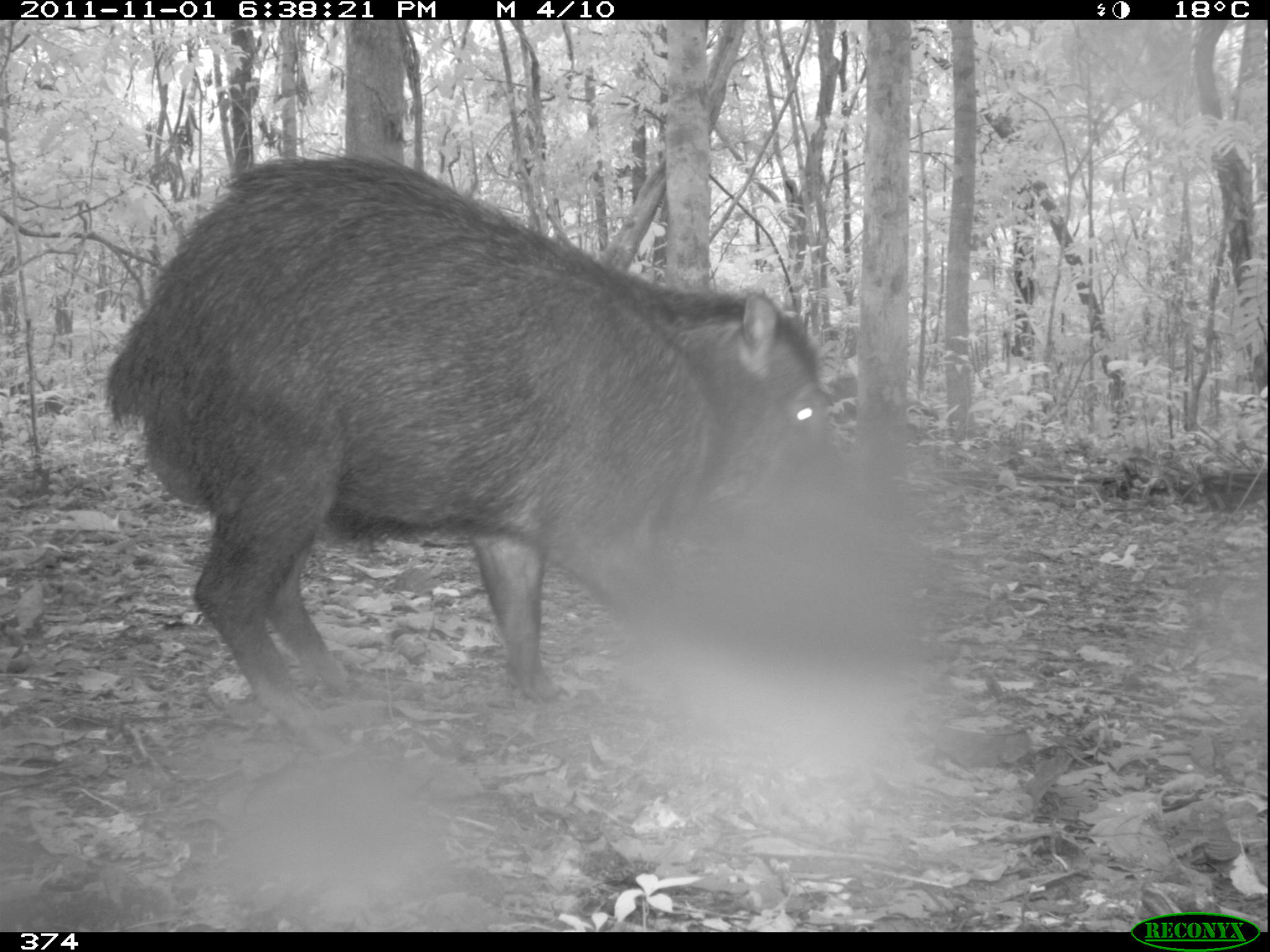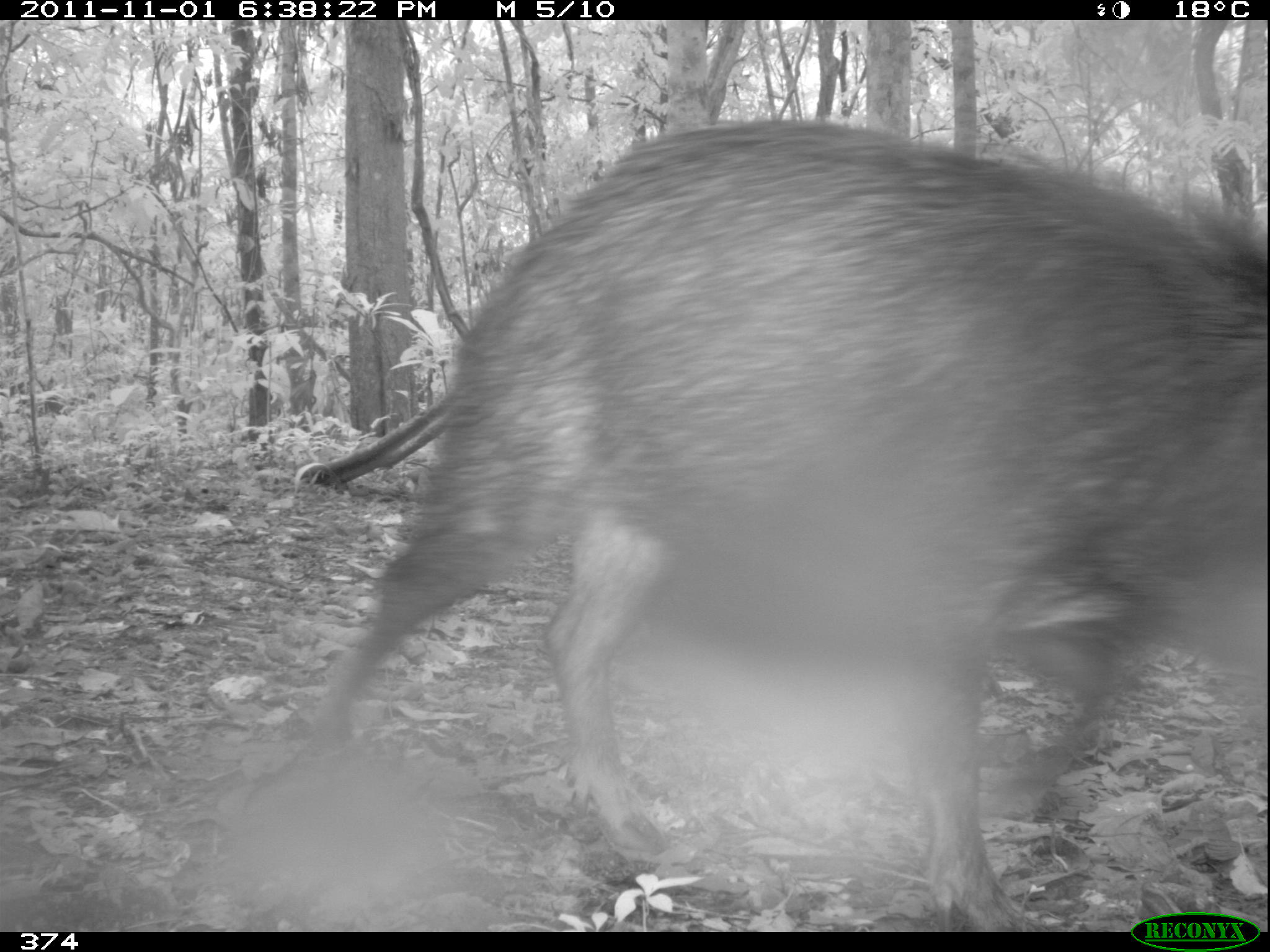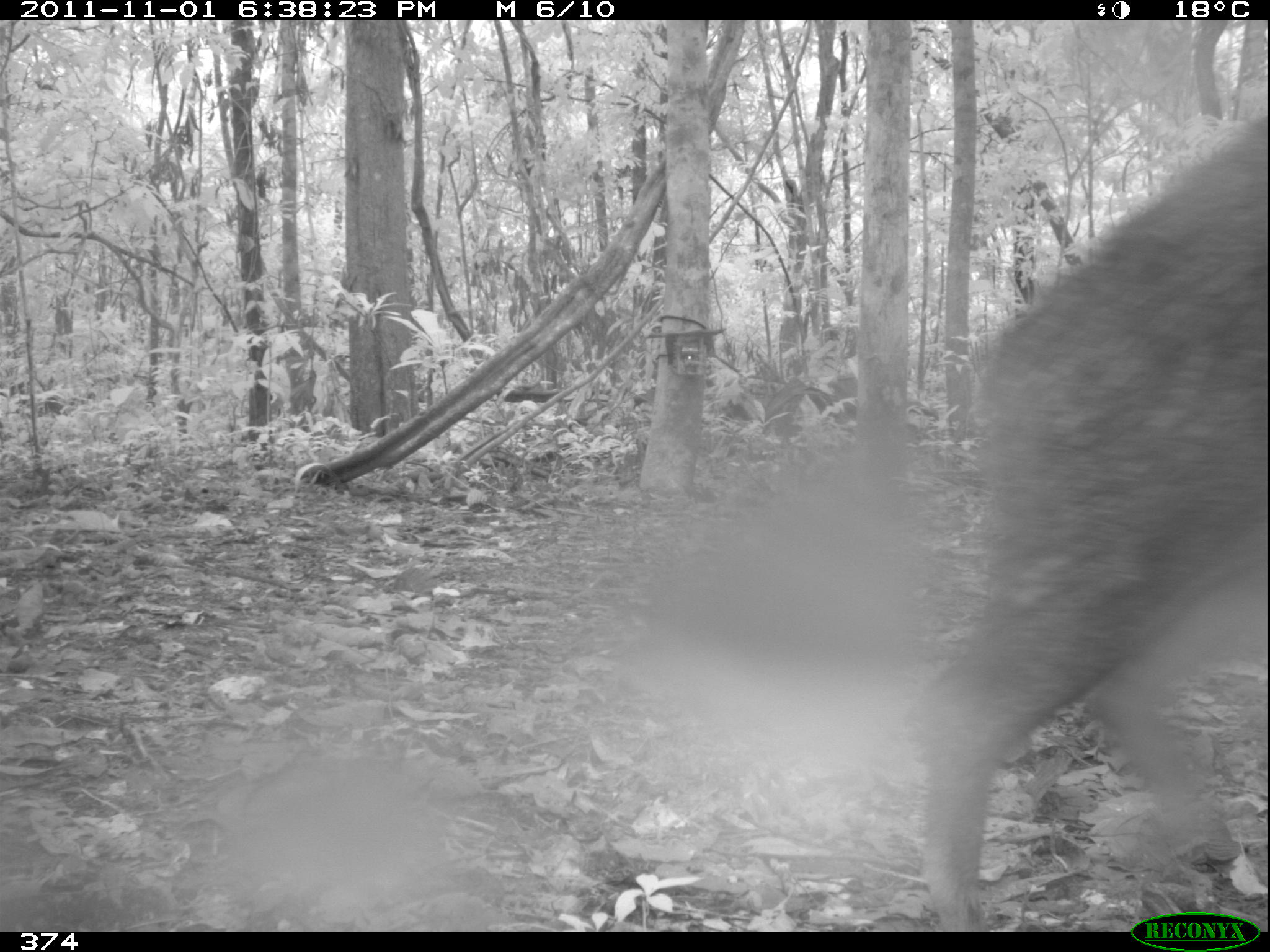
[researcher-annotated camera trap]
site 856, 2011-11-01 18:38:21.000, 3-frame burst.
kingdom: Animalia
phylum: Chordata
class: Mammalia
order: Artiodactyla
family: Tayassuidae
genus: Tayassu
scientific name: Tayassu pecari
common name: white-lipped peccary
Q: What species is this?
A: Tayassu pecari (white-lipped peccary).